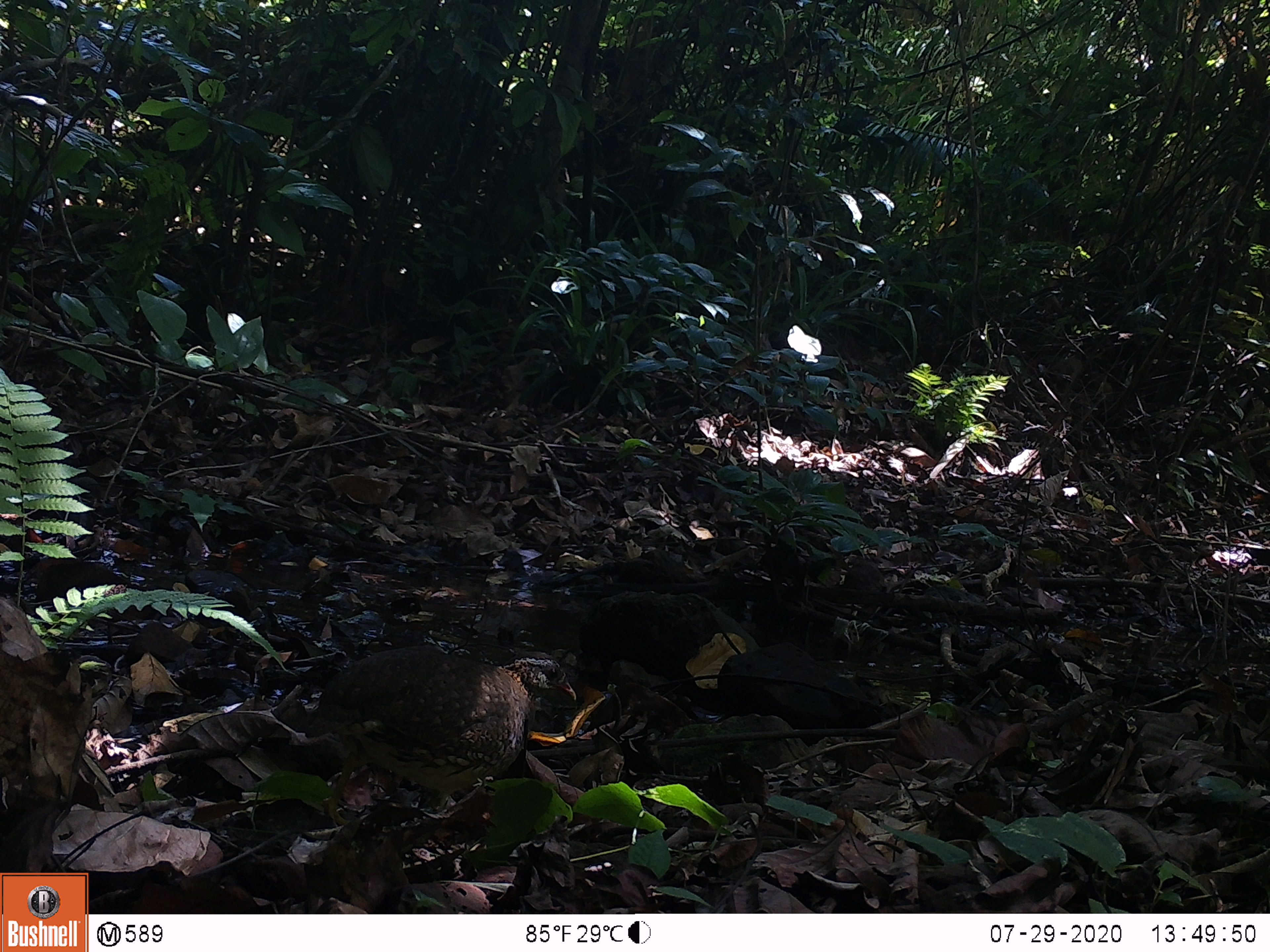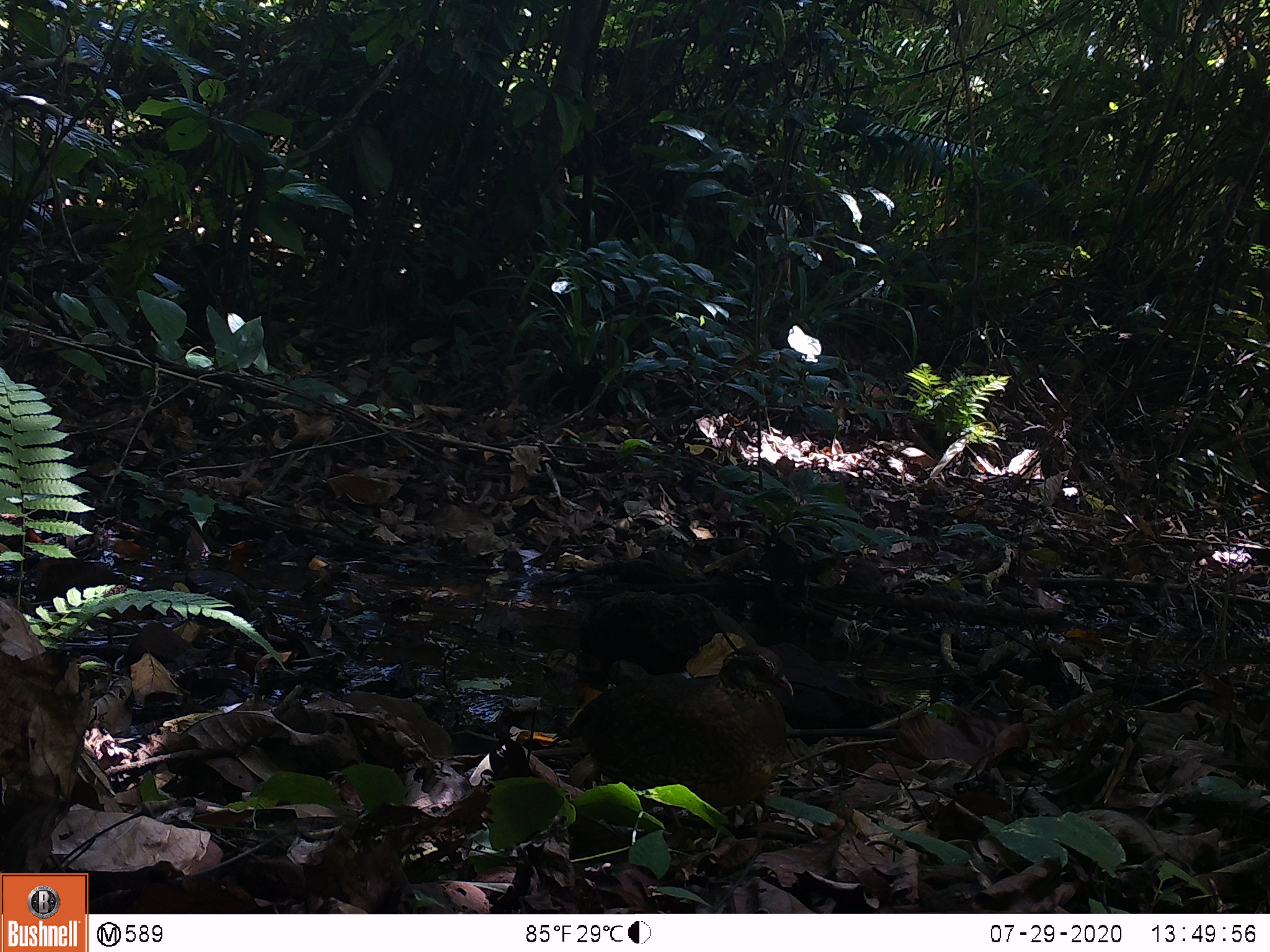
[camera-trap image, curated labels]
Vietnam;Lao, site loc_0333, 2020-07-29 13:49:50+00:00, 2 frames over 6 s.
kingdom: Animalia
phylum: Chordata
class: Aves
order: Galliformes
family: Phasianidae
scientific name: Phasianidae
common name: partridge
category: unidentified partridge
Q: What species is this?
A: Unidentified partridge (partridge) (Phasianidae).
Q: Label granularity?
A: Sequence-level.